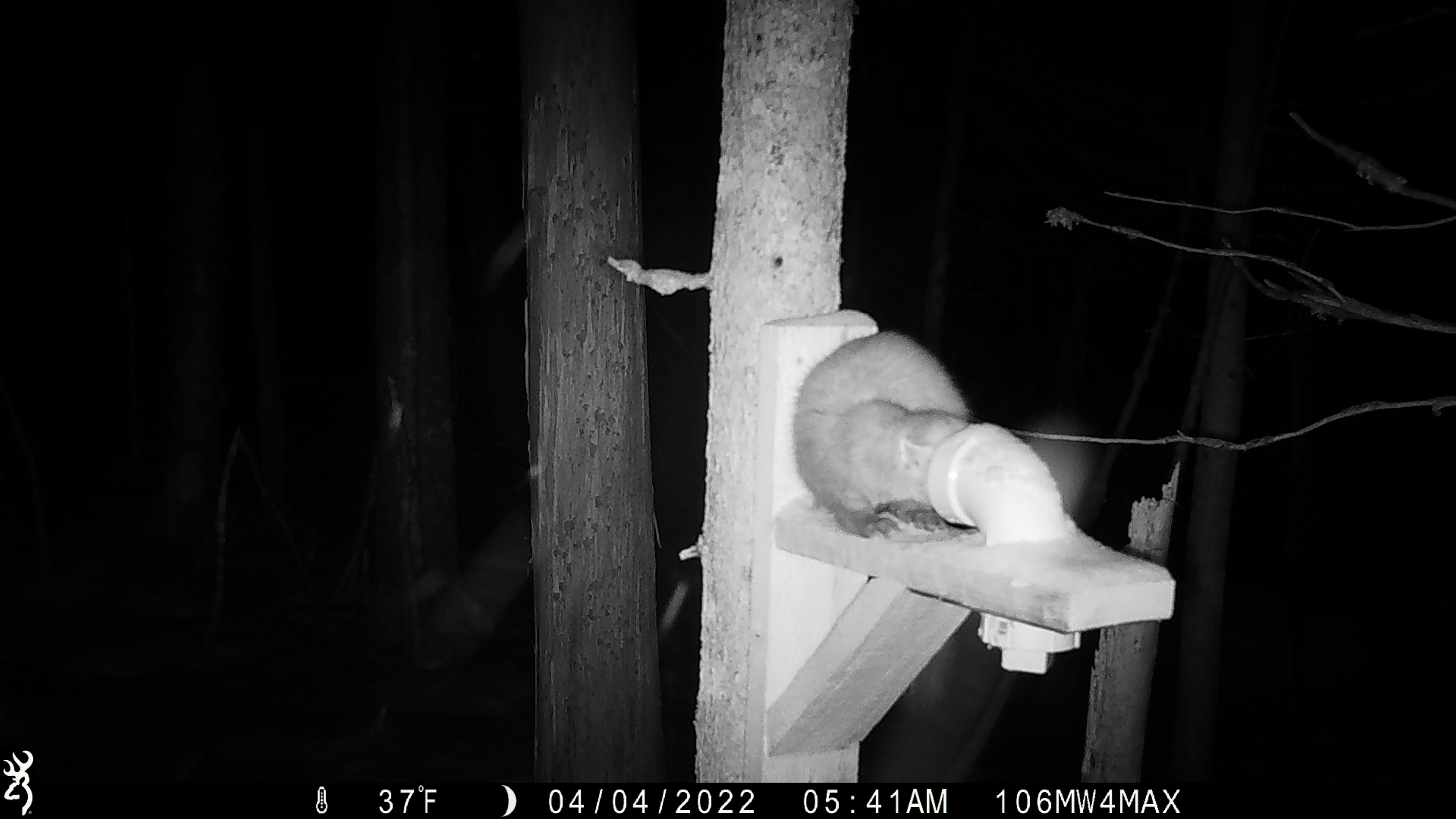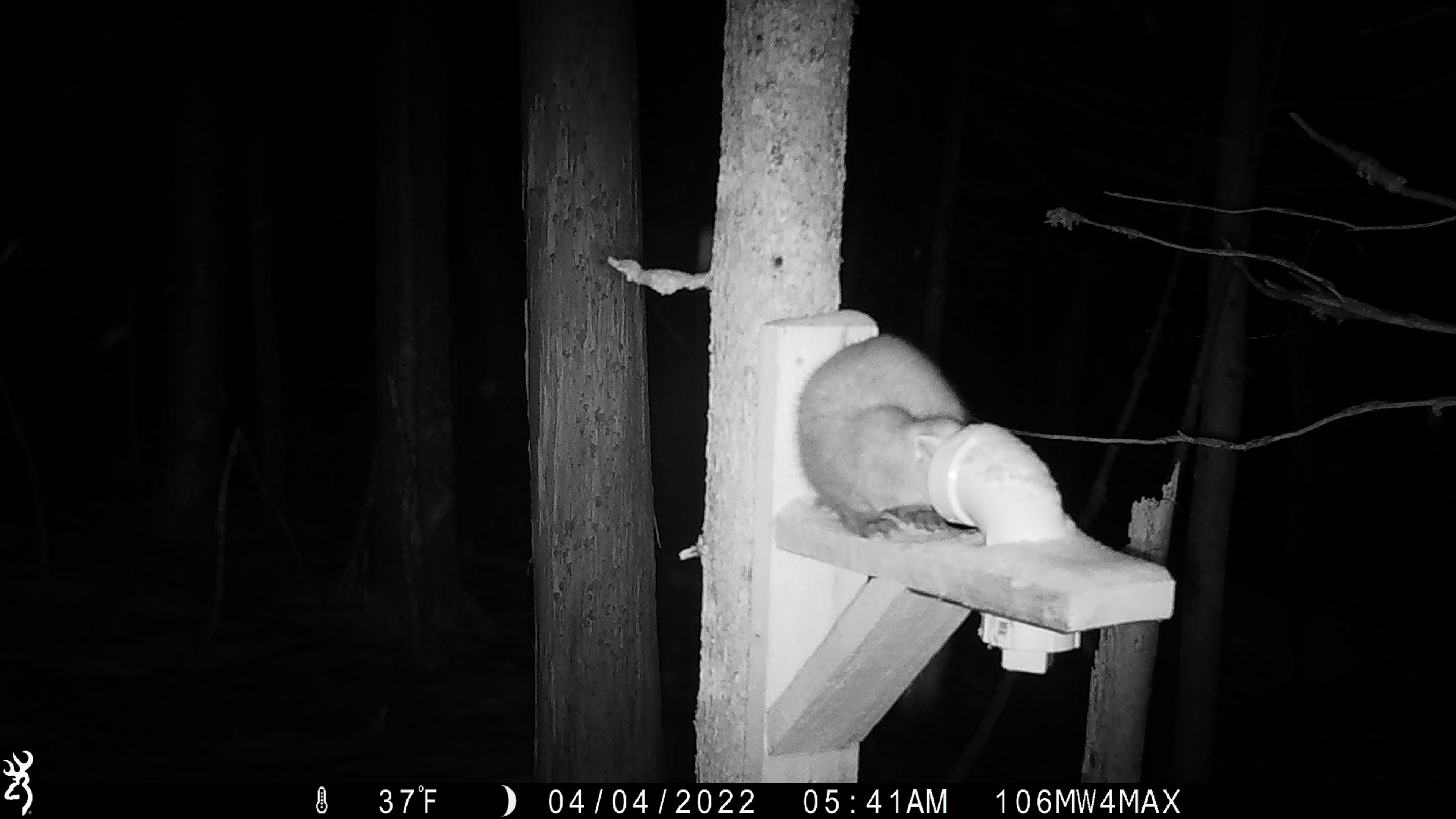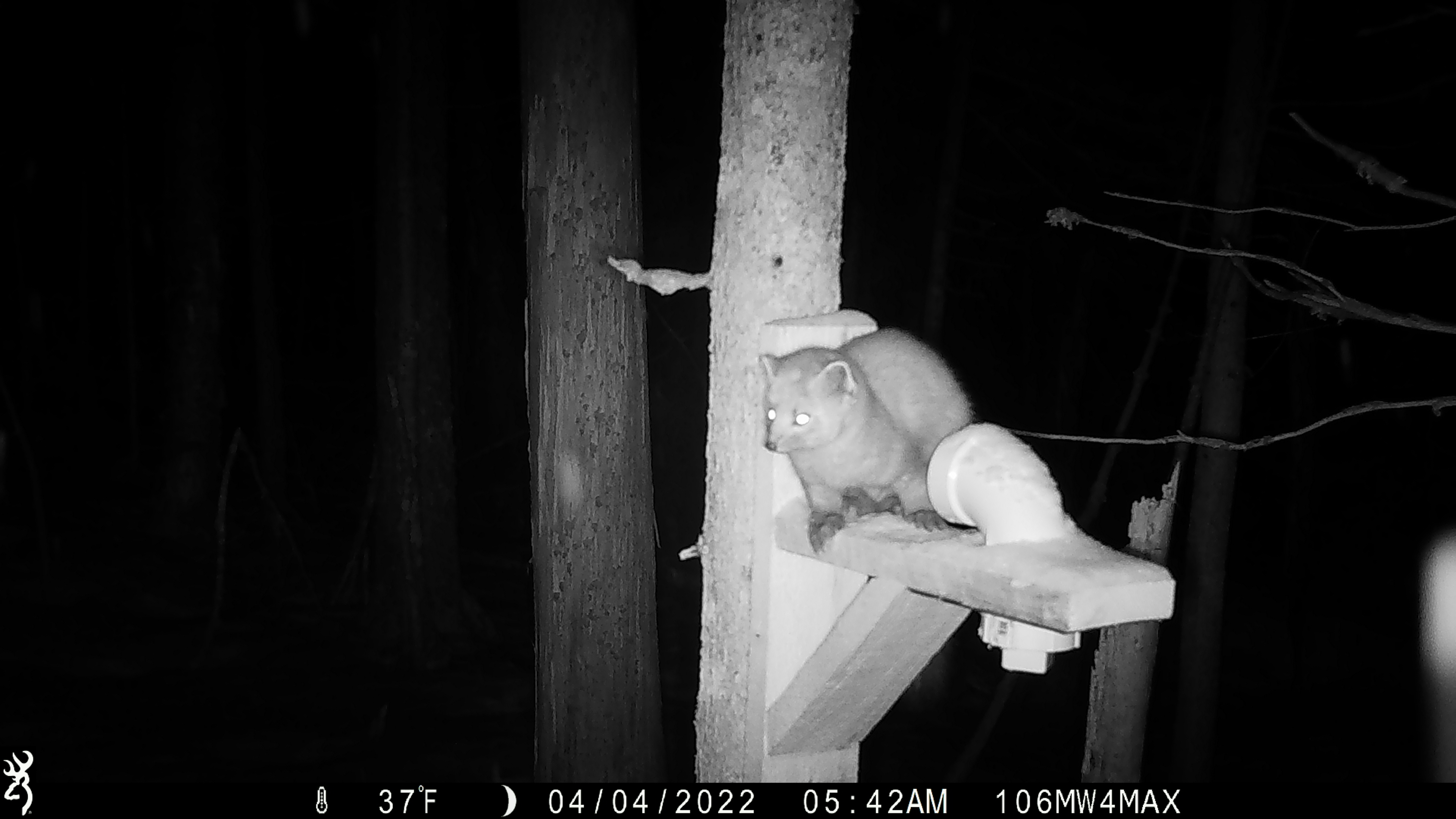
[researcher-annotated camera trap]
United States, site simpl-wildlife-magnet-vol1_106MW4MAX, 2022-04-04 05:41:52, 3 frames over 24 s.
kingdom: Animalia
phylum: Chordata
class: Mammalia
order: Carnivora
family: Mustelidae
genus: Martes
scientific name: Martes americana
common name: american marten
American marten (Martes americana).